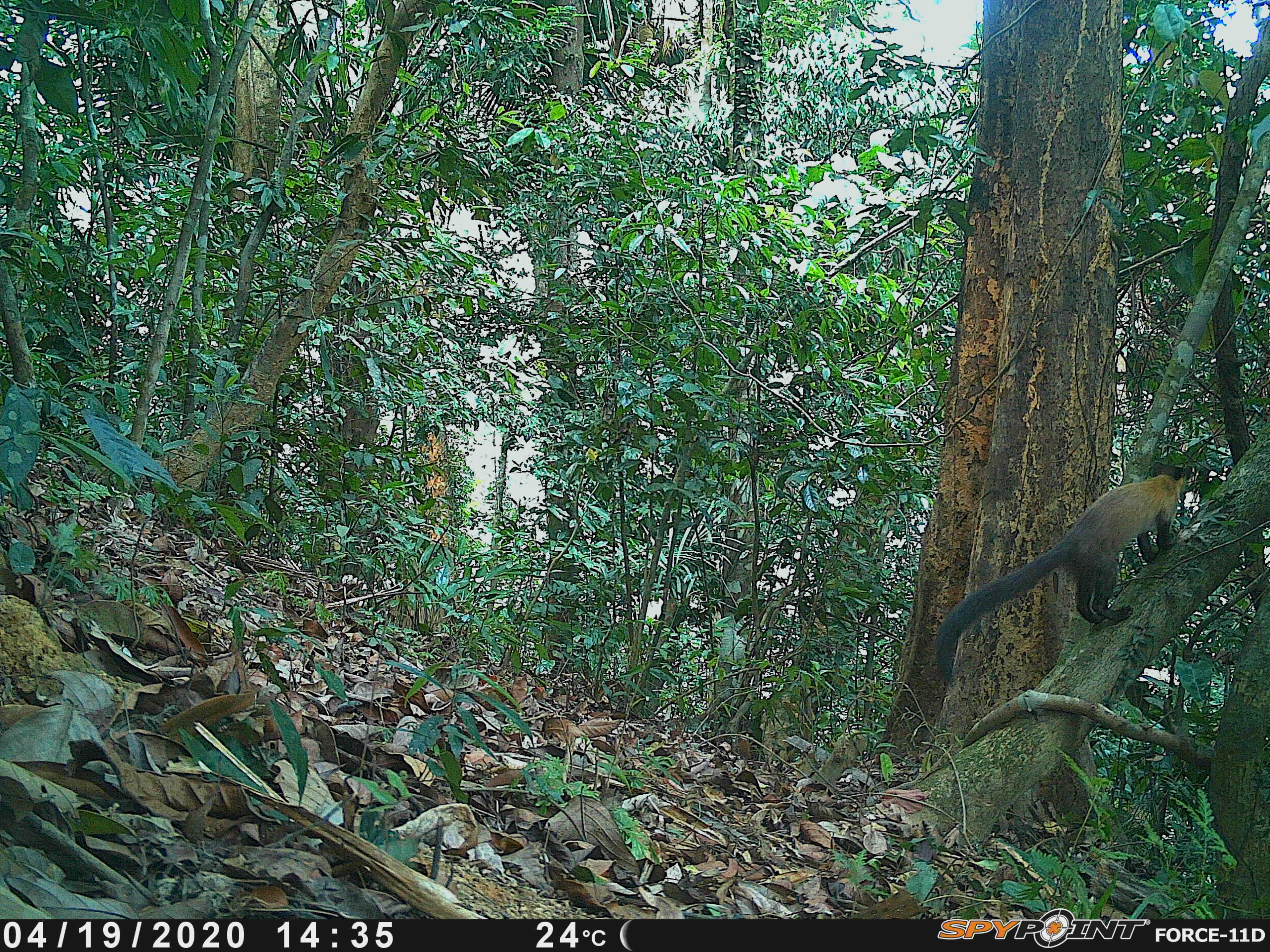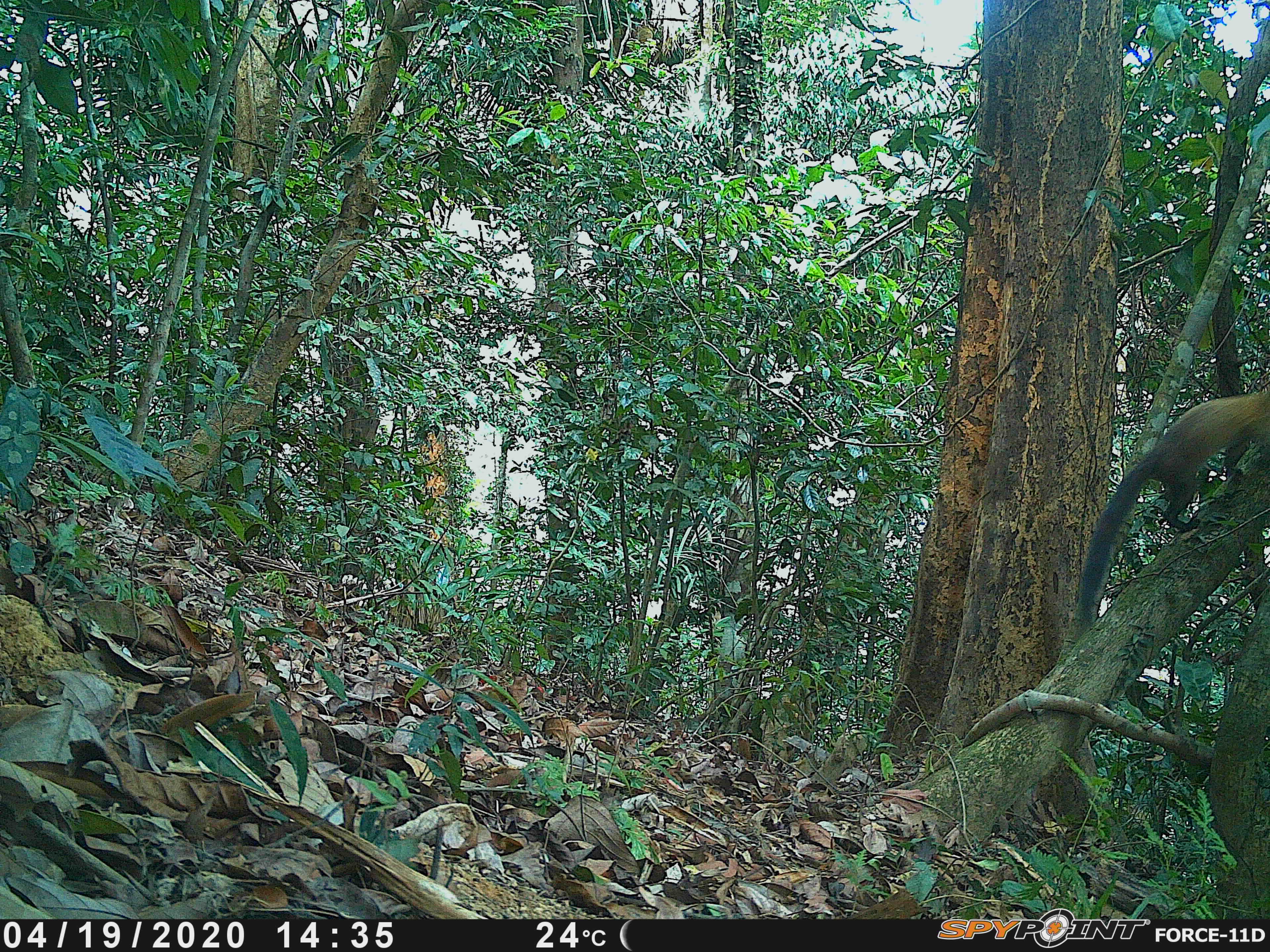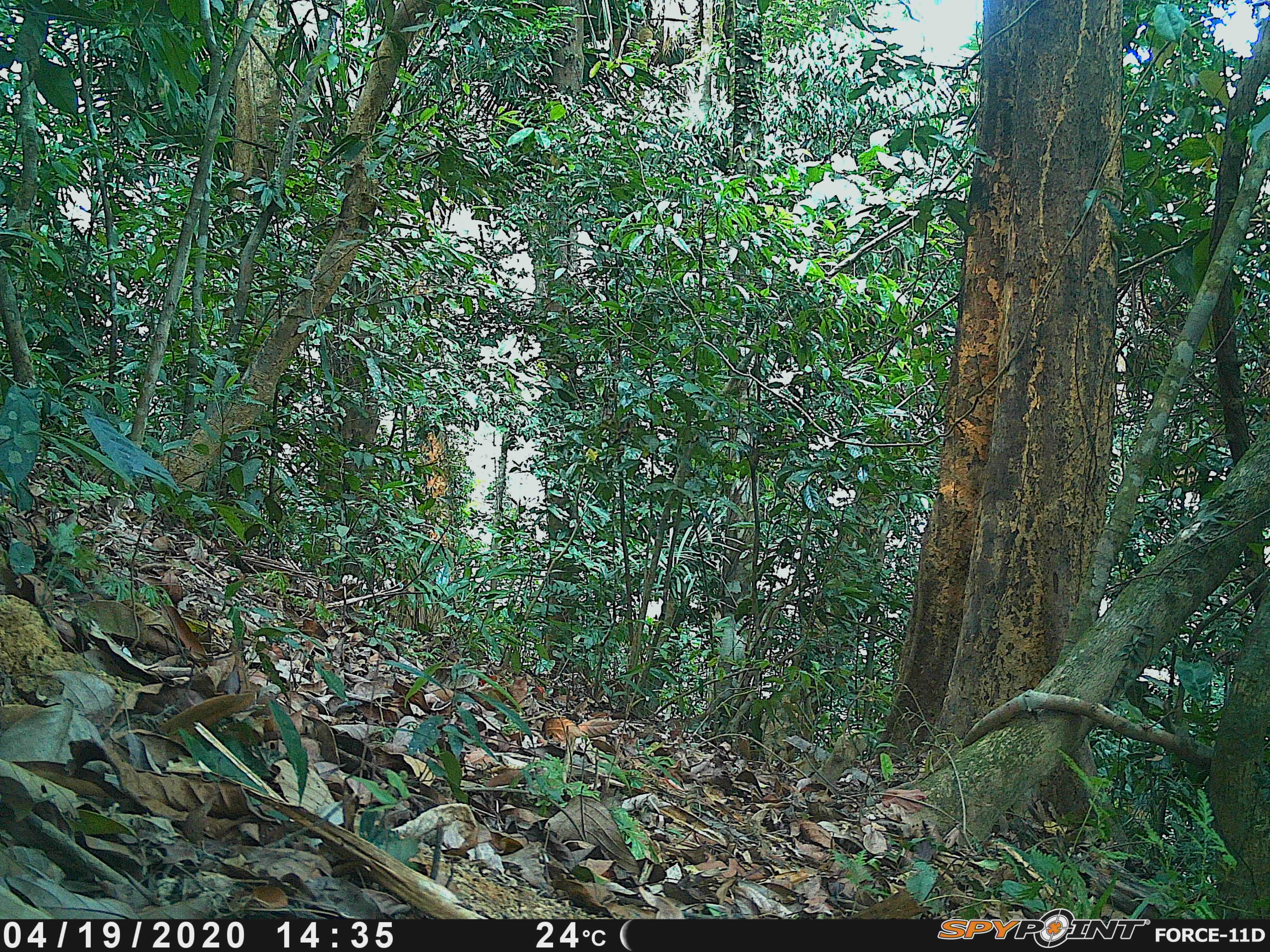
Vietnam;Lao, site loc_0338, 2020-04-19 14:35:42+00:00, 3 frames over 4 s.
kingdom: Animalia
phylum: Chordata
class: Mammalia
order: Carnivora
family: Mustelidae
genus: Martes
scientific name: Martes flavigula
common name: yellow-throated marten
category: yellow throated marten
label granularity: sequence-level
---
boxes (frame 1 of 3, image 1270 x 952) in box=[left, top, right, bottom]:
yellow throated marten: box=[931, 458, 1191, 681]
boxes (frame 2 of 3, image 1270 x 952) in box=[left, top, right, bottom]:
yellow throated marten: box=[1071, 384, 1269, 629]